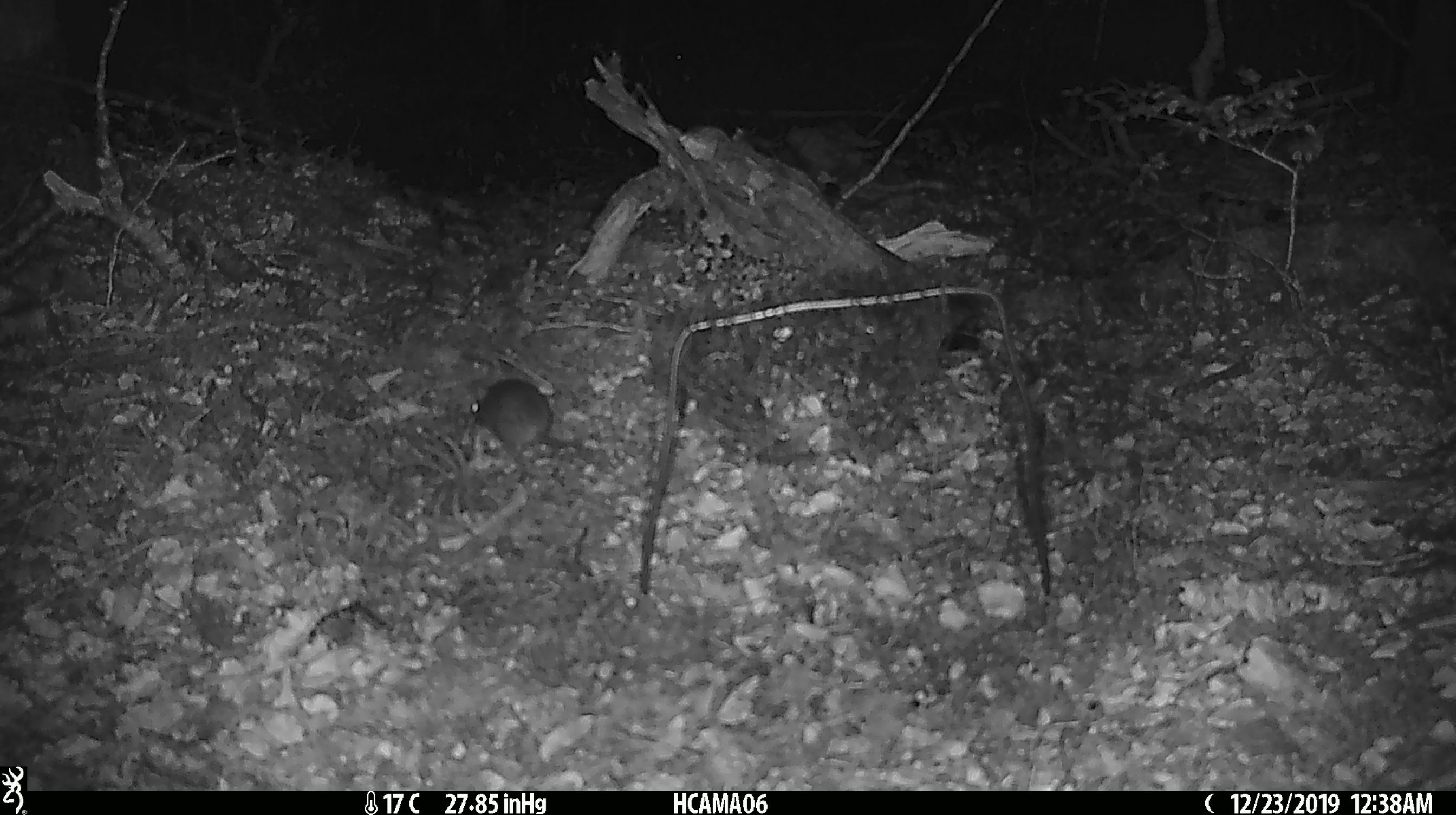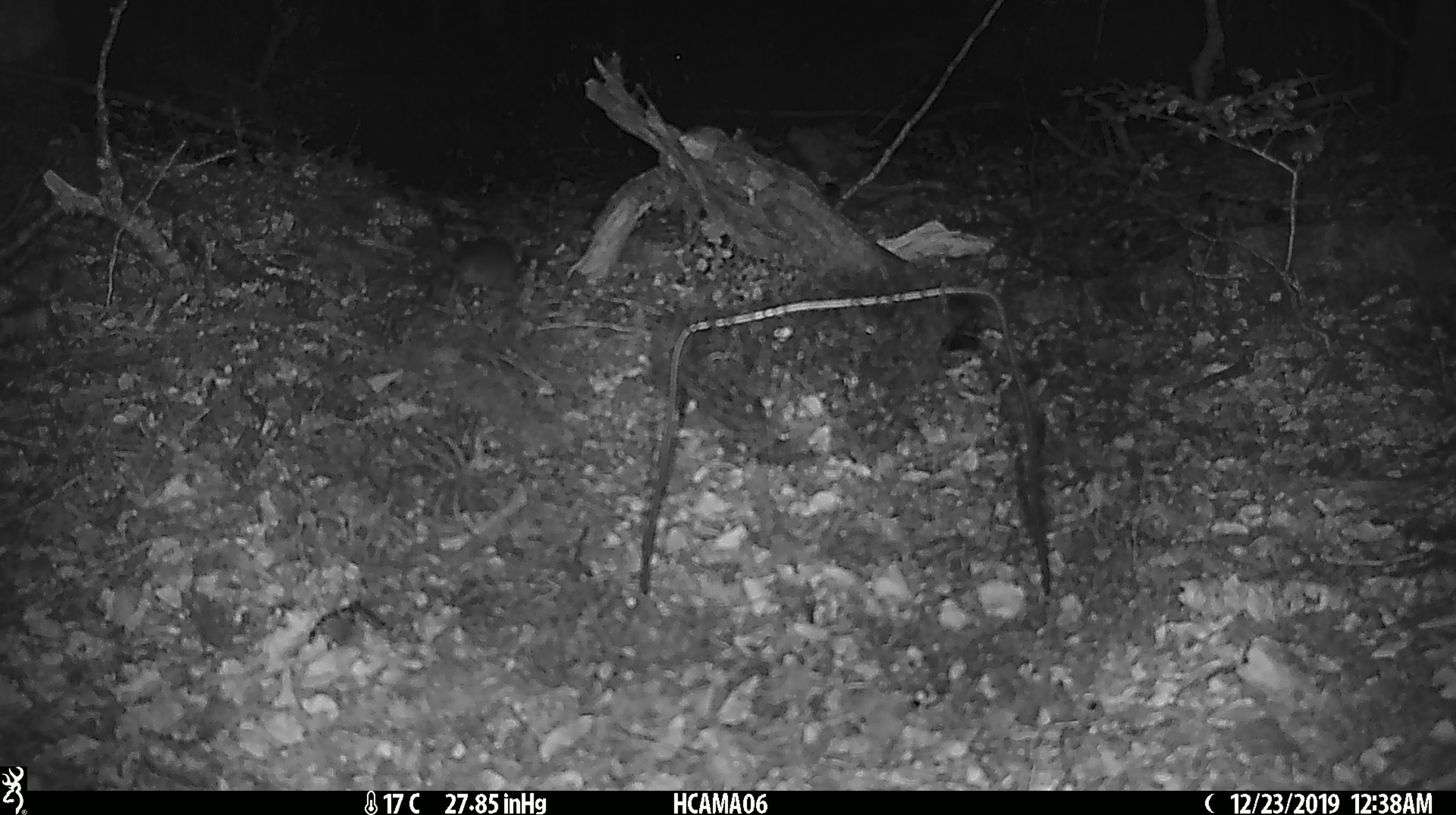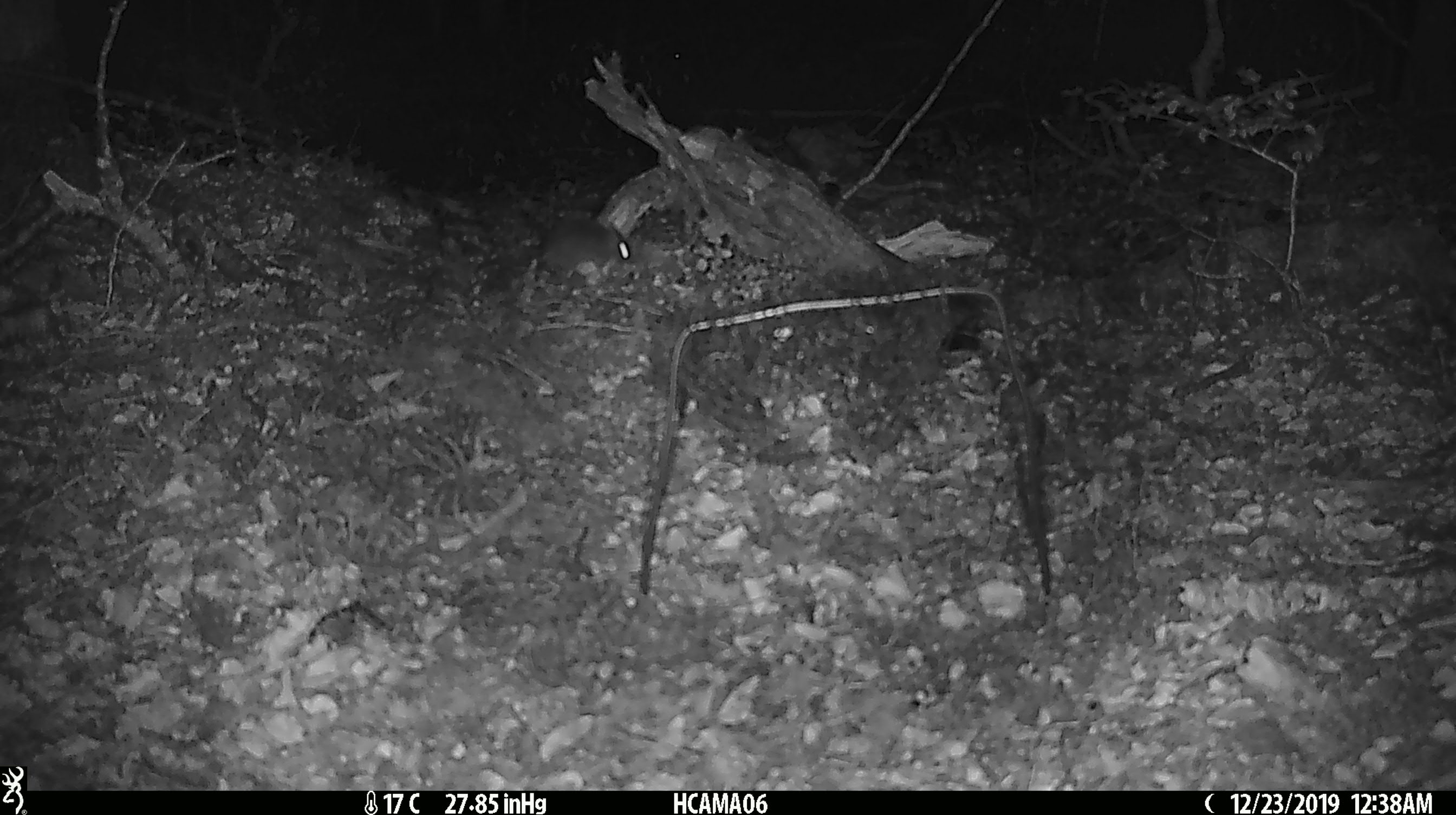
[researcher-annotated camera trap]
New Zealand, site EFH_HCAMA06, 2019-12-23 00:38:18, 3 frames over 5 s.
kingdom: Animalia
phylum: Chordata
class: Mammalia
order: Rodentia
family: Muridae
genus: Mus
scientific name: Mus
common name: mouse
Mouse (Mus).